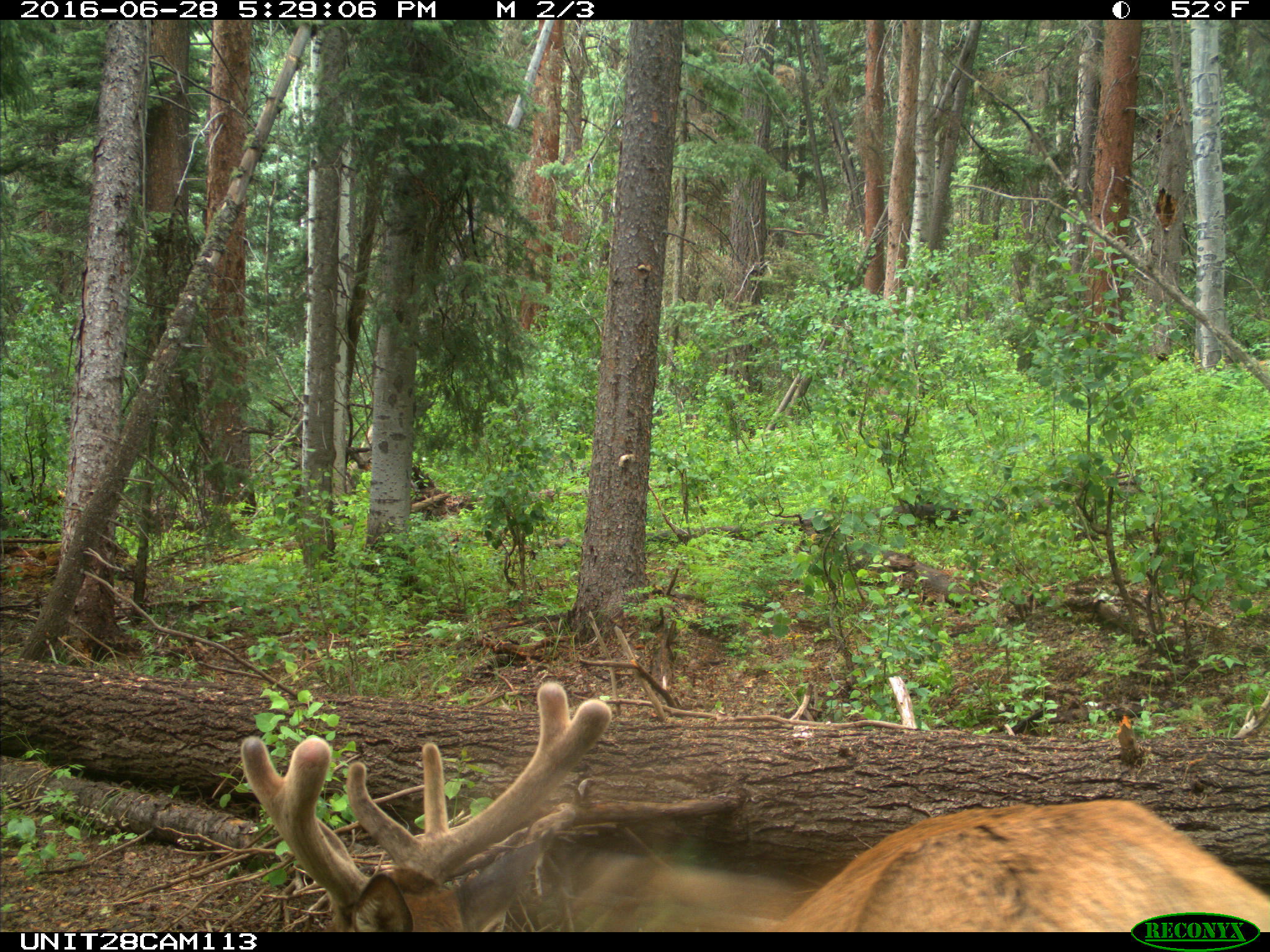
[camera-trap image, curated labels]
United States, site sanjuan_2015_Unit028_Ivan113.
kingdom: Animalia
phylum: Chordata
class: Mammalia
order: Artiodactyla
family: Cervidae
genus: Cervus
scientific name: Cervus elaphus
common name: red deer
Cervus elaphus (red deer).